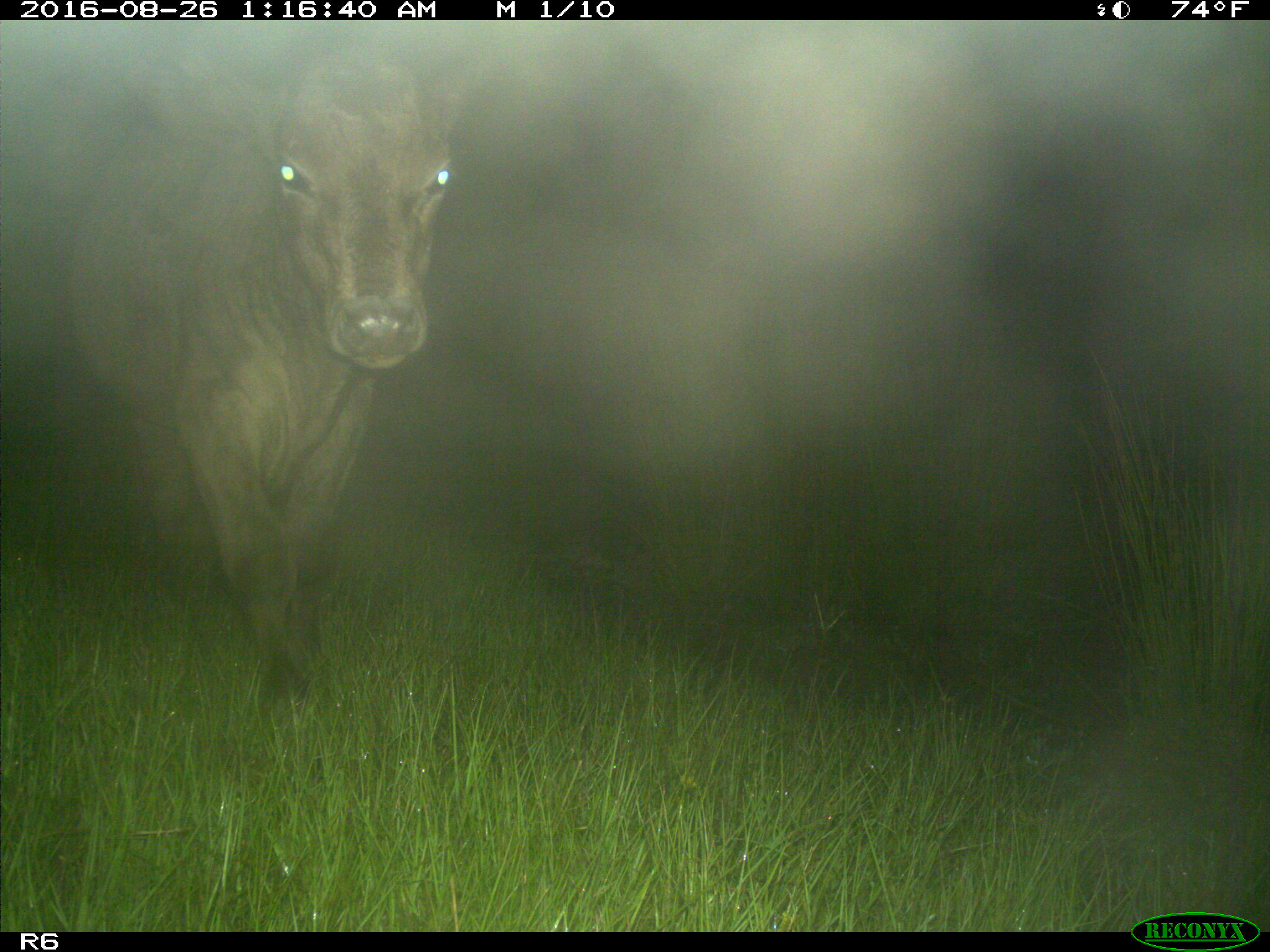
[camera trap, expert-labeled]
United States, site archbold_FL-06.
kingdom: Animalia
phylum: Chordata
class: Mammalia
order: Artiodactyla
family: Bovidae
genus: Bos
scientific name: Bos taurus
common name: domestic cow